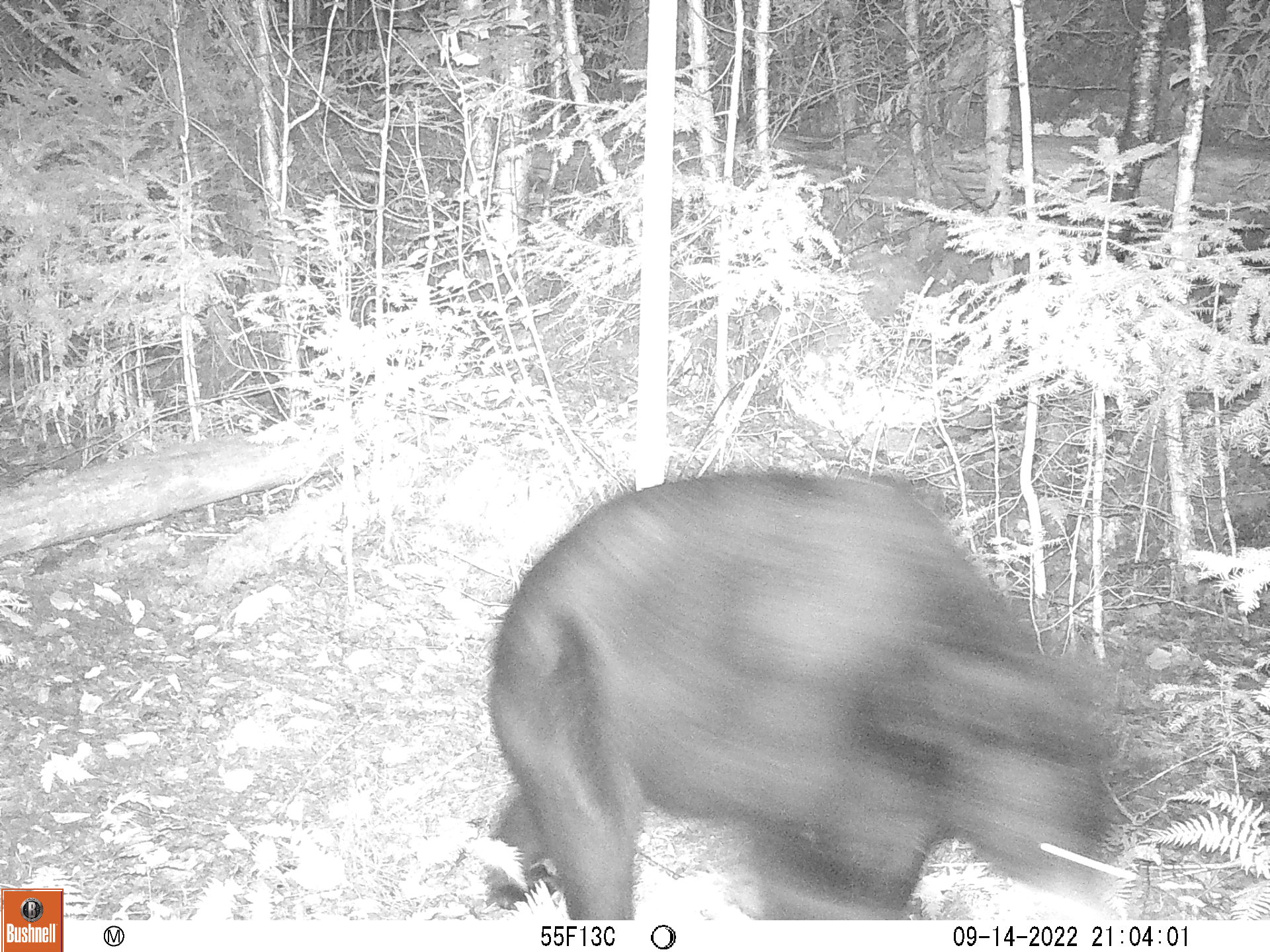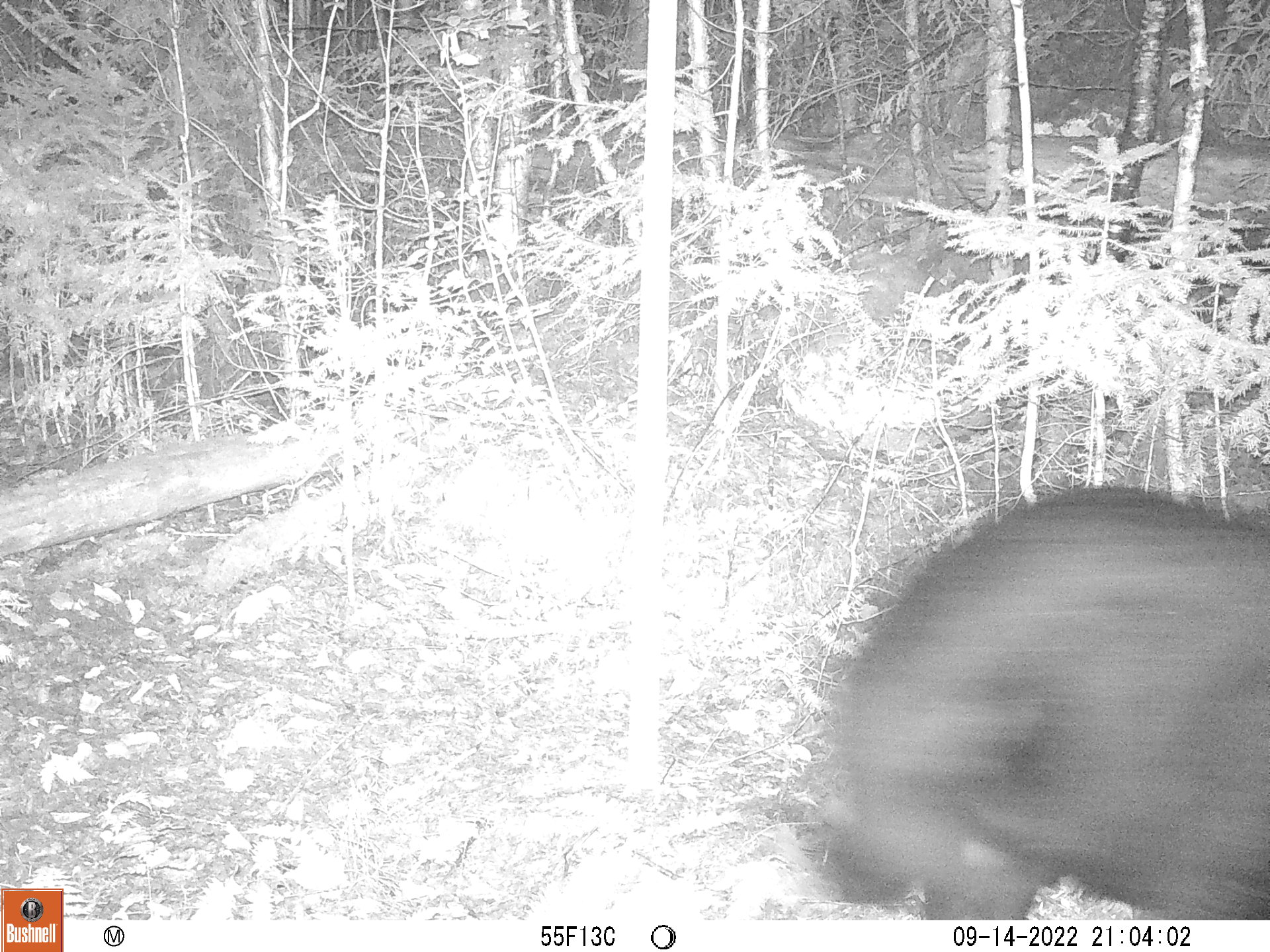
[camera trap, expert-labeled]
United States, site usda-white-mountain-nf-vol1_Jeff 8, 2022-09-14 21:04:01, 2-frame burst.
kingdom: Animalia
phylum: Chordata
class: Mammalia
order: Carnivora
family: Ursidae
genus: Ursus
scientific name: Ursus americanus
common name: black bear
Black bear (Ursus americanus).